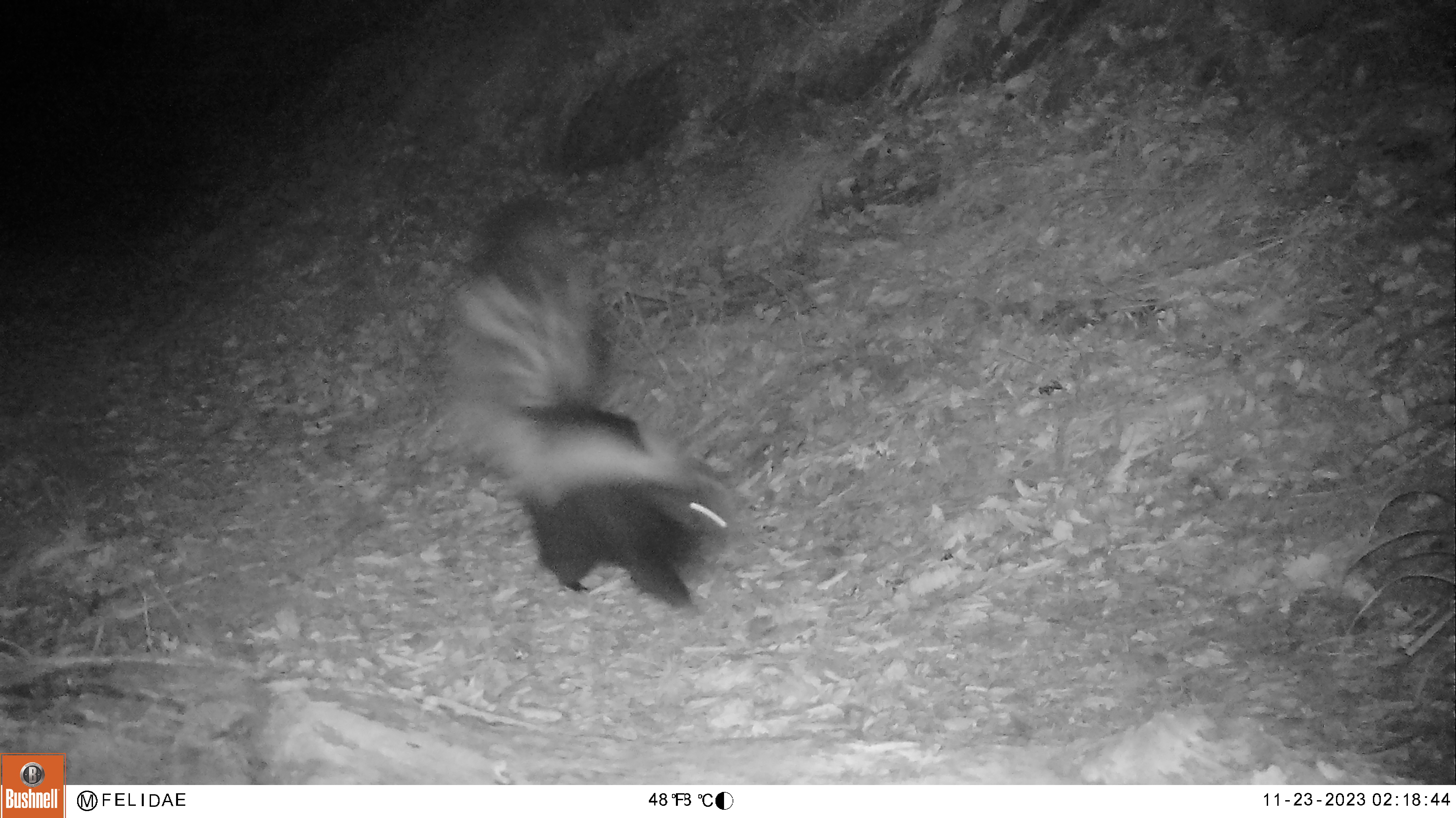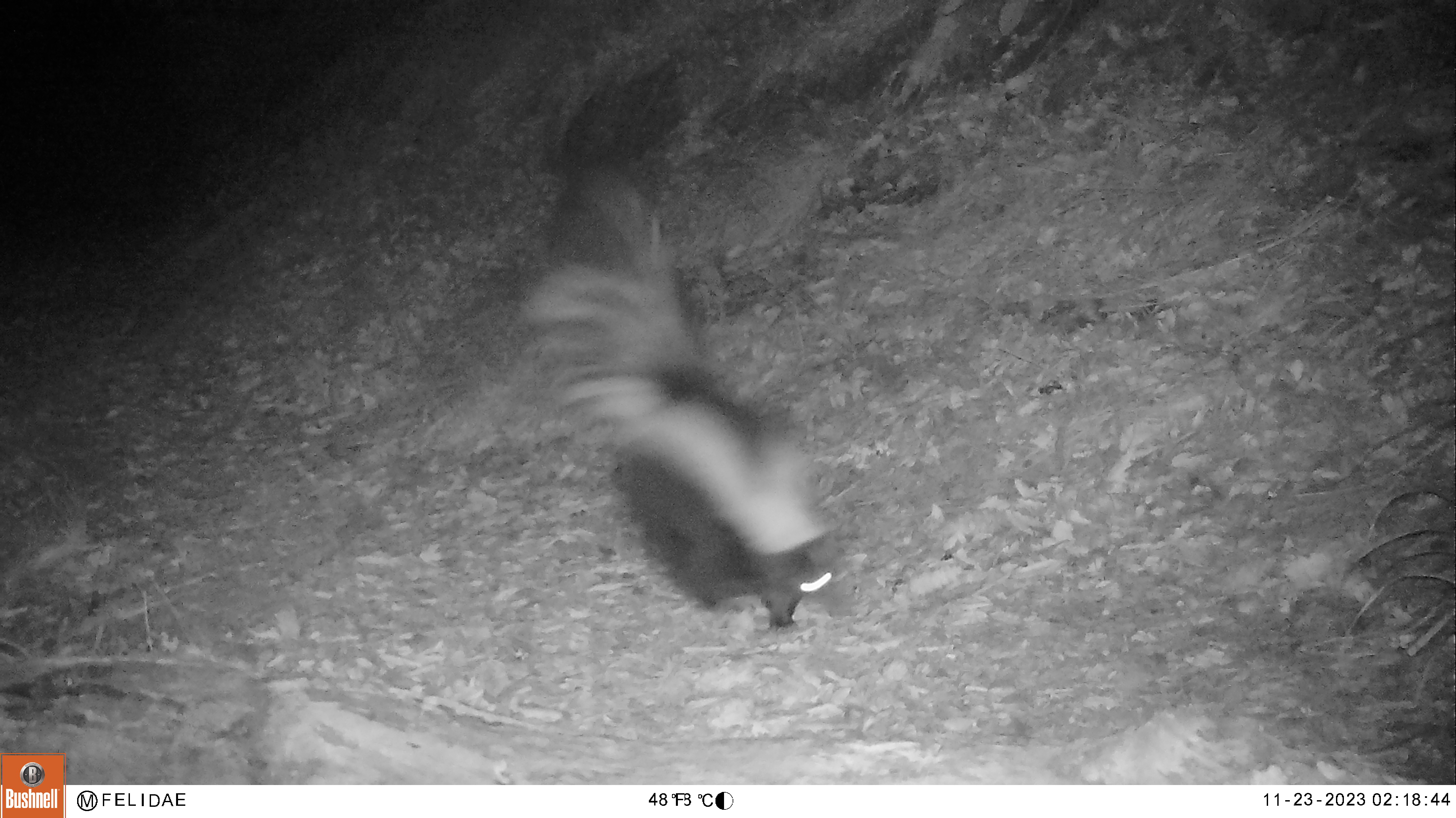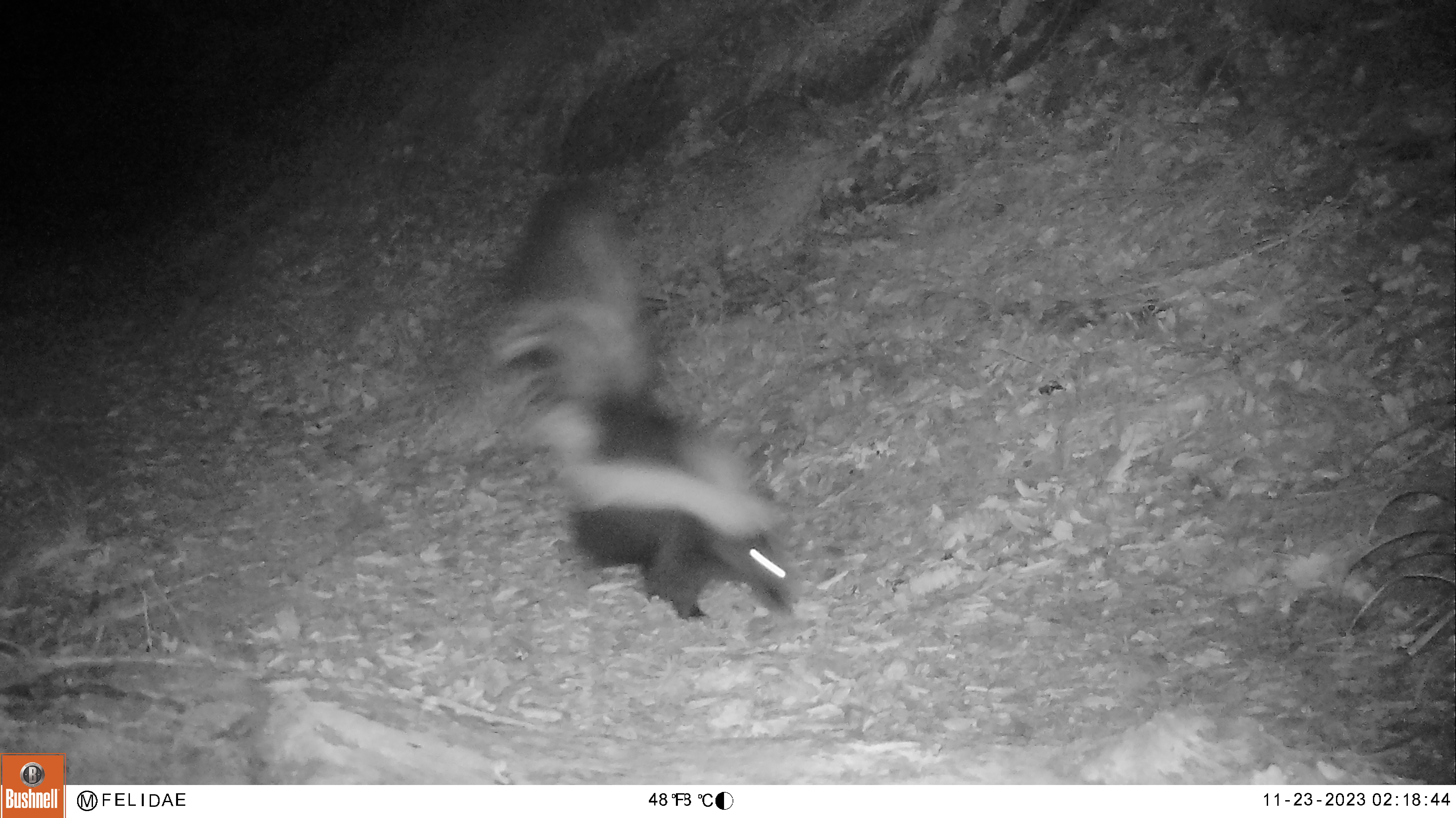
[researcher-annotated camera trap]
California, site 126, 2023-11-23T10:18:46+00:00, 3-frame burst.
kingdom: Animalia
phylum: Chordata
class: Mammalia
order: Carnivora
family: Mephitidae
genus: Mephitis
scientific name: Mephitis mephitis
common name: striped skunk